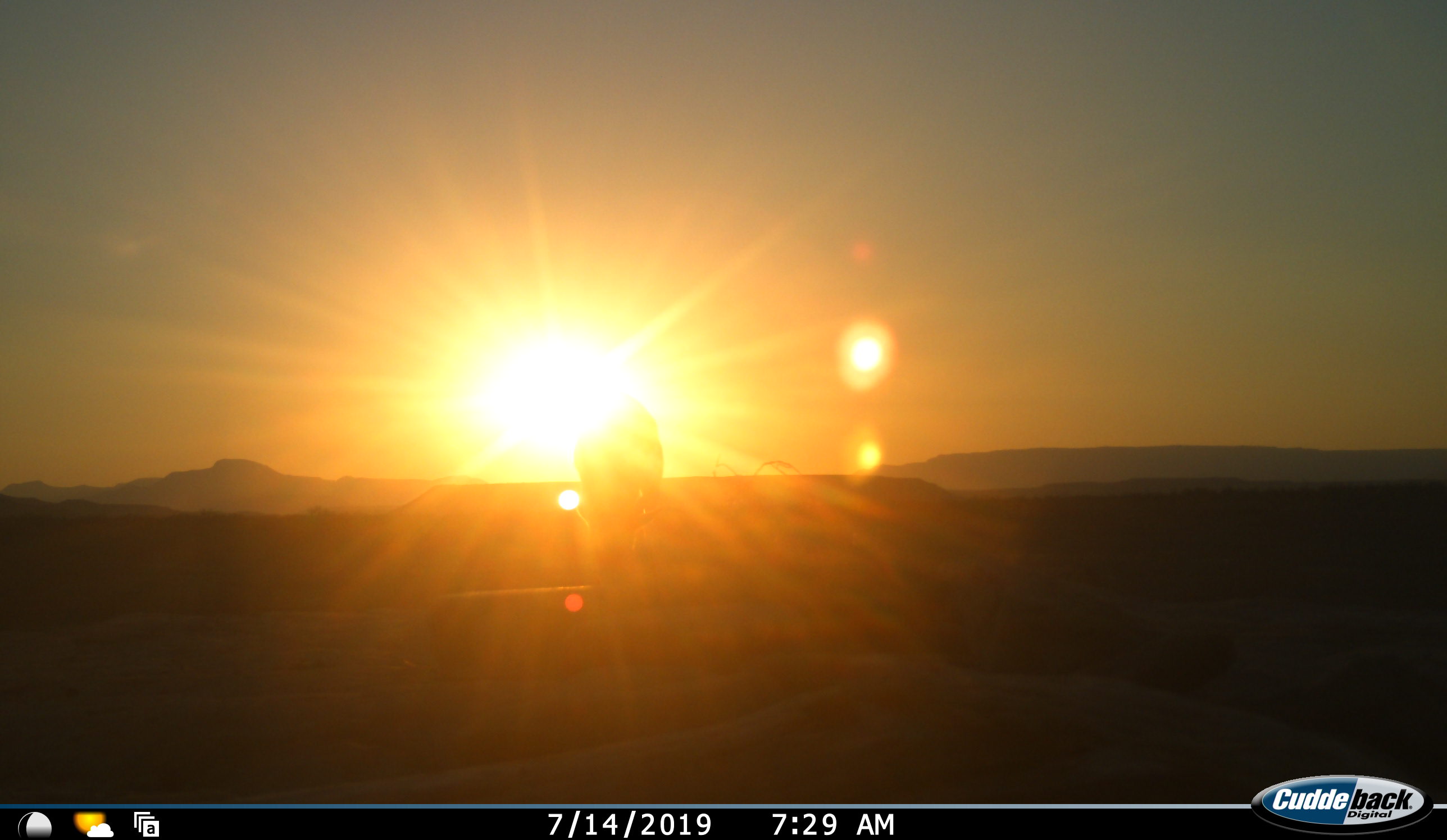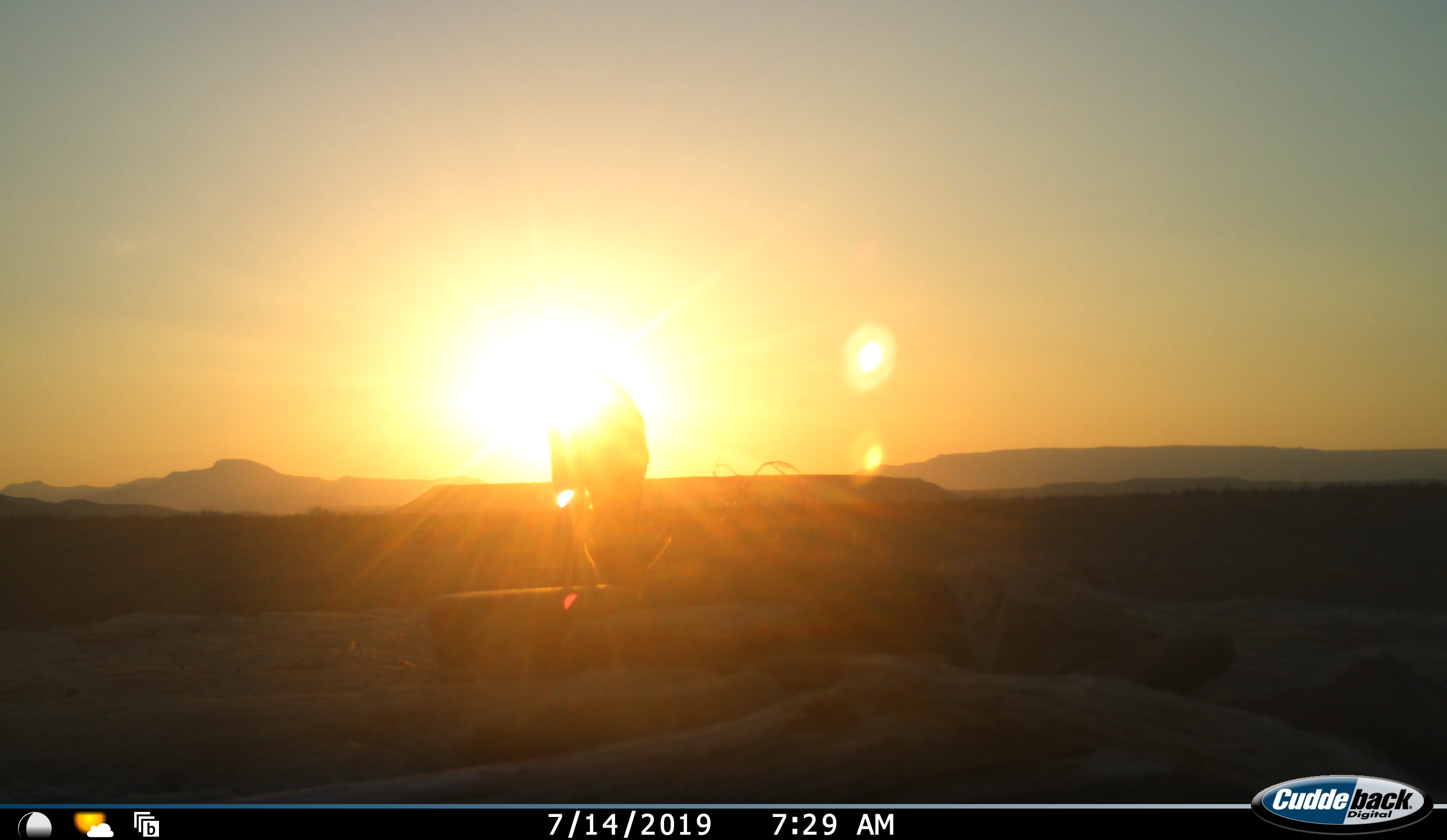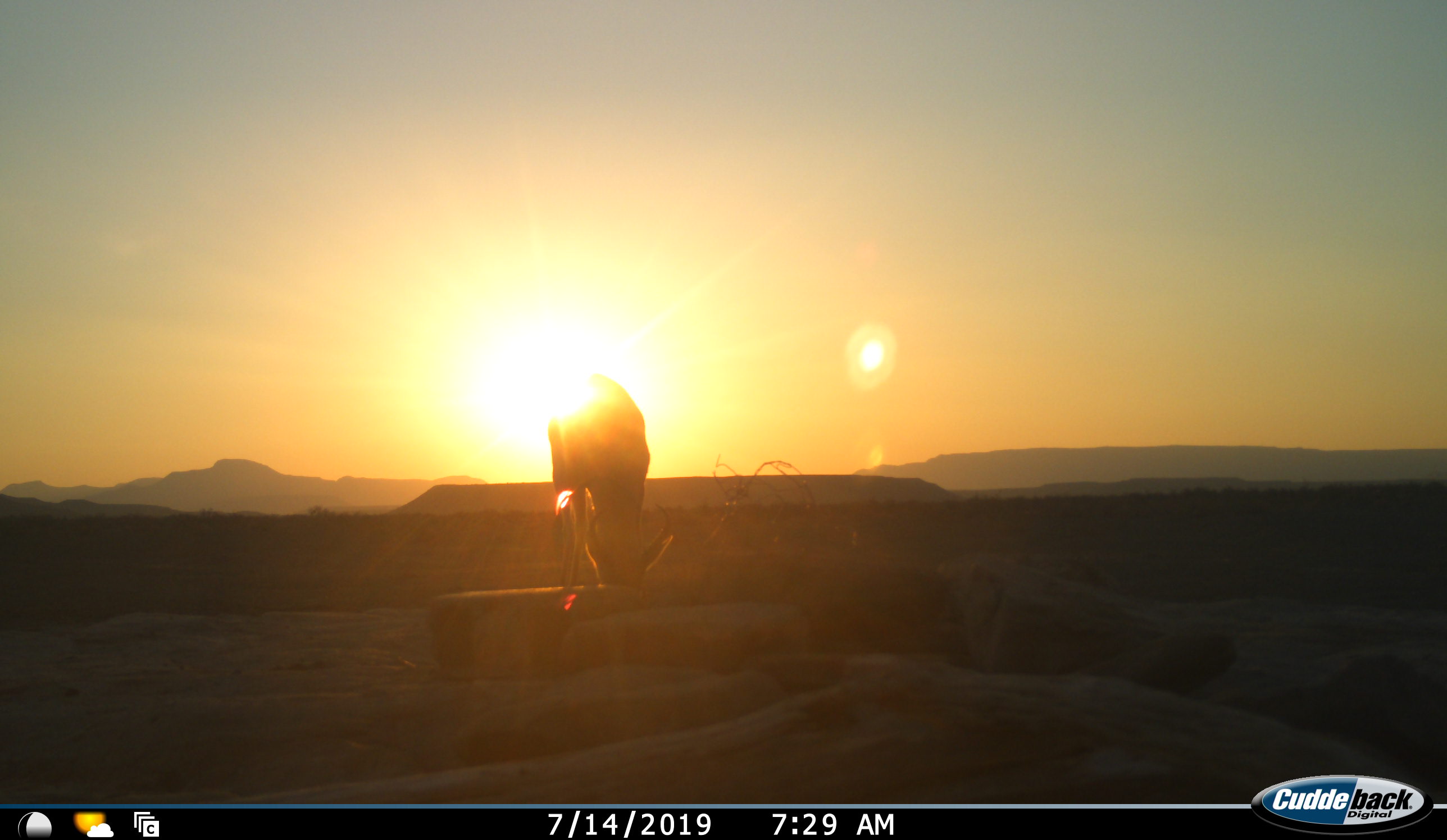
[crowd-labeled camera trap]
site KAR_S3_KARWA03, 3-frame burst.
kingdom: Animalia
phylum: Chordata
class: Mammalia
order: Artiodactyla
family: Bovidae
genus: Antidorcas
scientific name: Antidorcas marsupialis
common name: springbok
Springbok (Antidorcas marsupialis), count 1. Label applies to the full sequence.